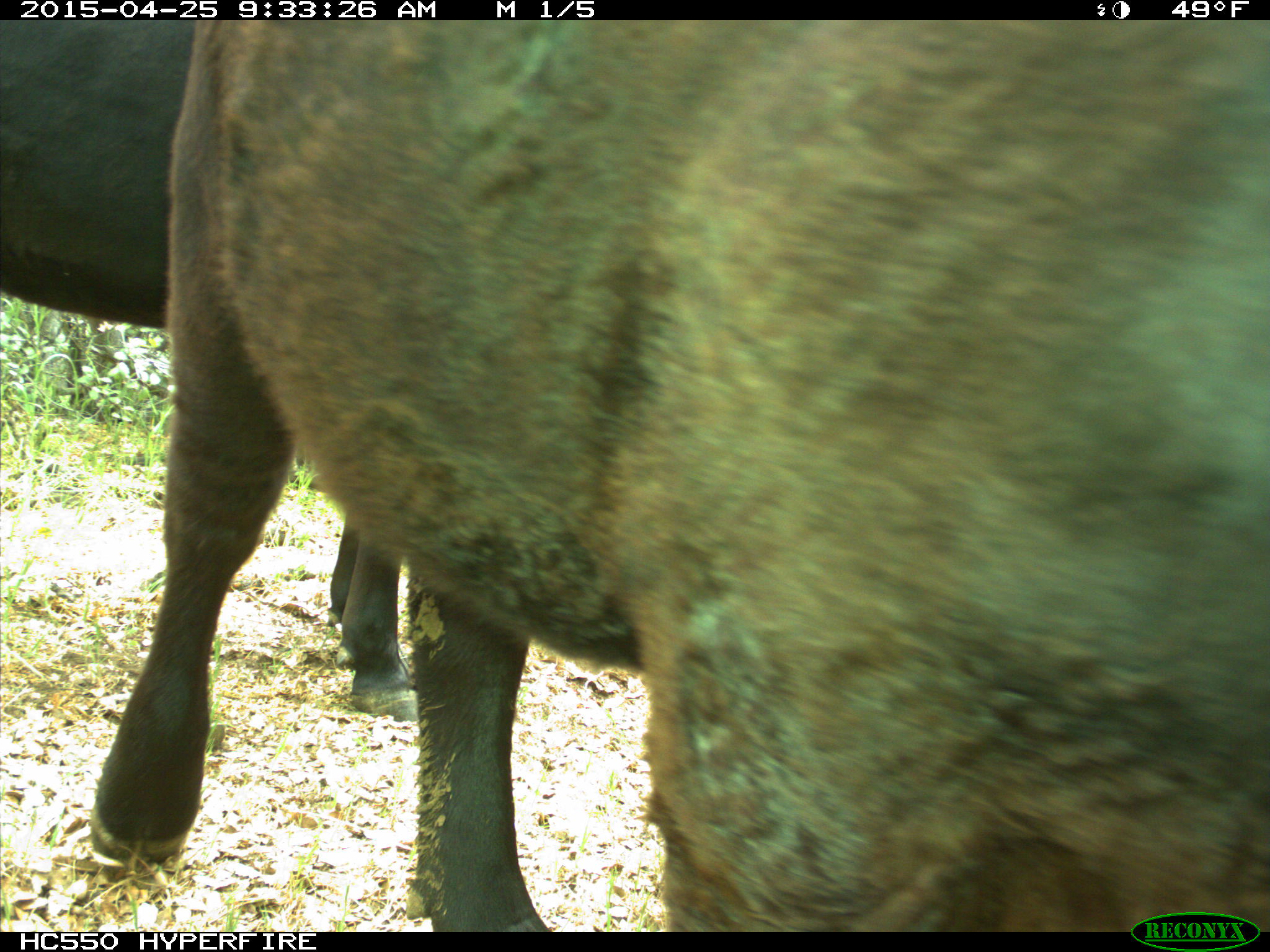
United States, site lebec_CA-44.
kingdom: Animalia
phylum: Chordata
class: Mammalia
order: Artiodactyla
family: Suidae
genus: Sus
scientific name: Sus scrofa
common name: wild boar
Sus scrofa (wild boar).